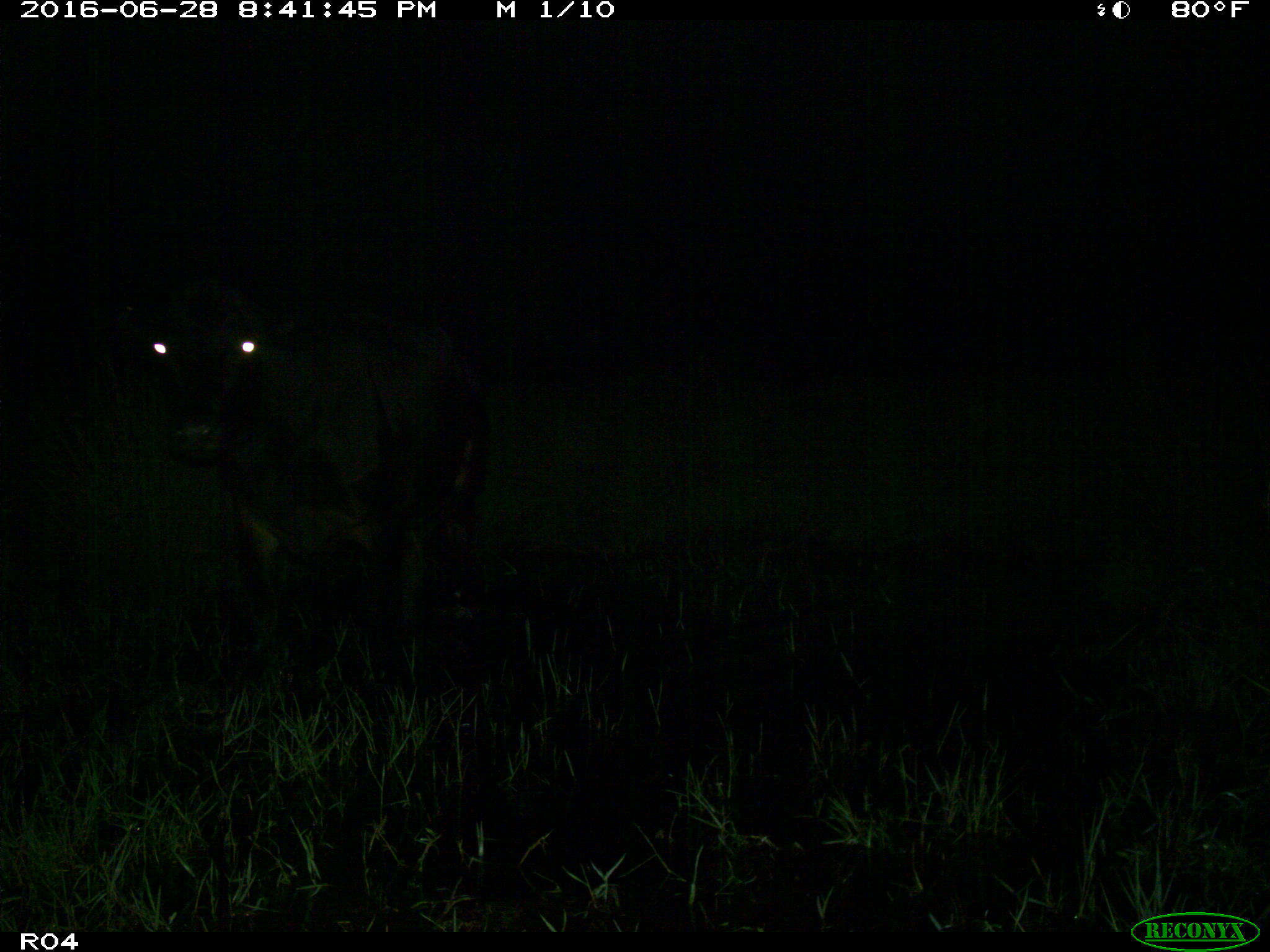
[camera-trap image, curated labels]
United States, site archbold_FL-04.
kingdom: Animalia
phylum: Chordata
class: Mammalia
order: Artiodactyla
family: Bovidae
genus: Bos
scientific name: Bos taurus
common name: domestic cow